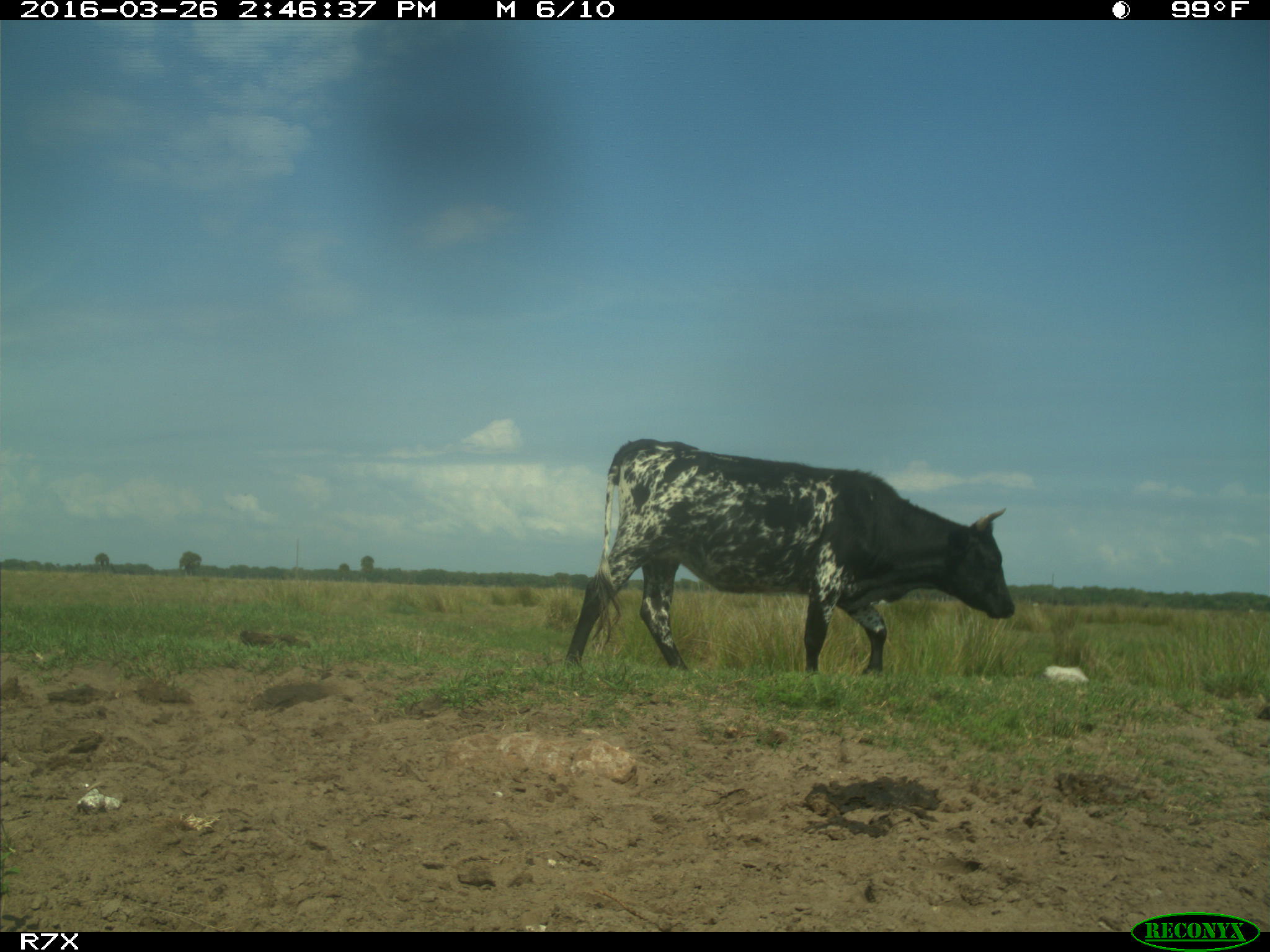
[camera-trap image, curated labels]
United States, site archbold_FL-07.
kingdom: Animalia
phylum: Chordata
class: Mammalia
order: Artiodactyla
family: Bovidae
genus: Bos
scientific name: Bos taurus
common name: domestic cow